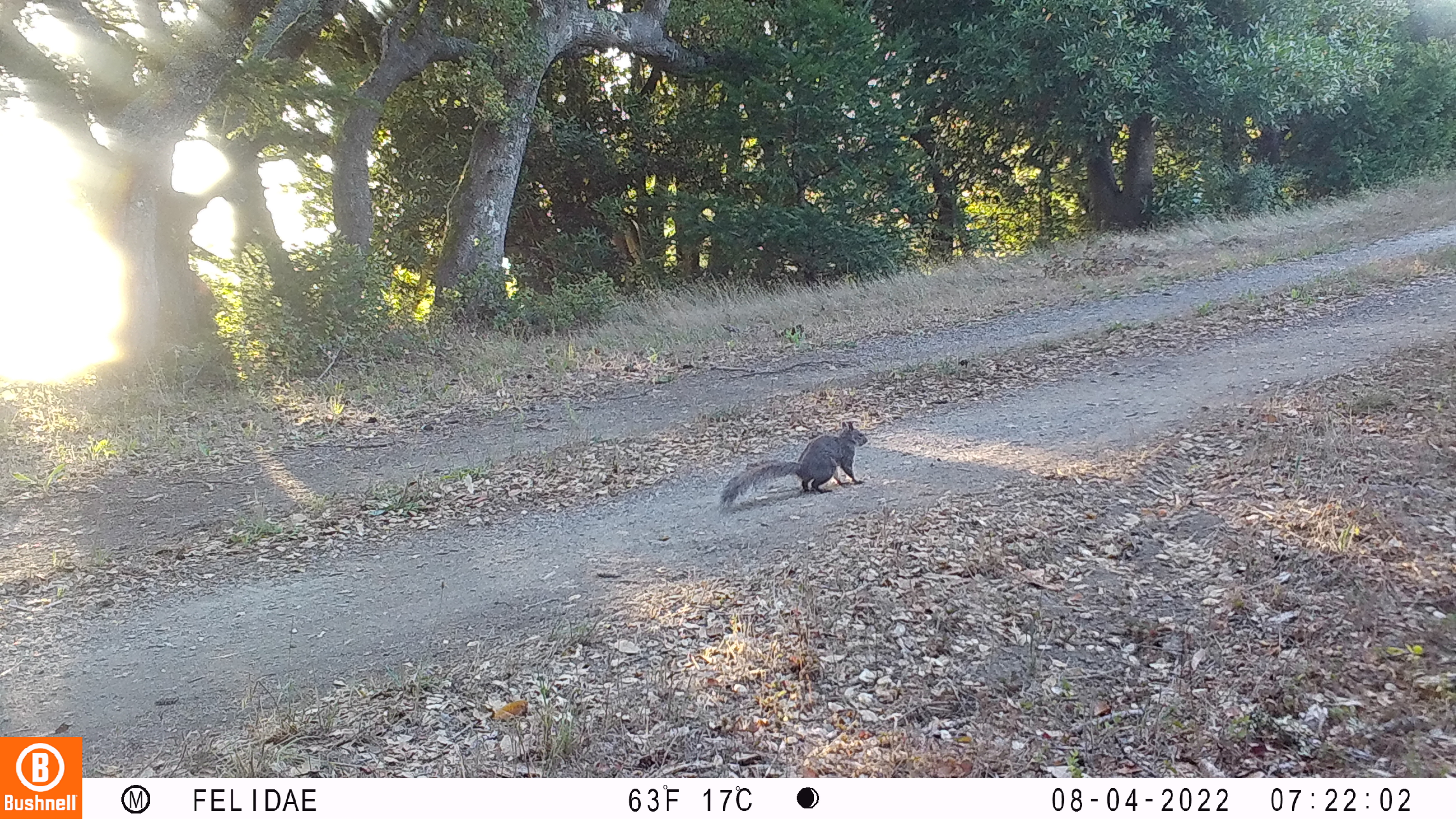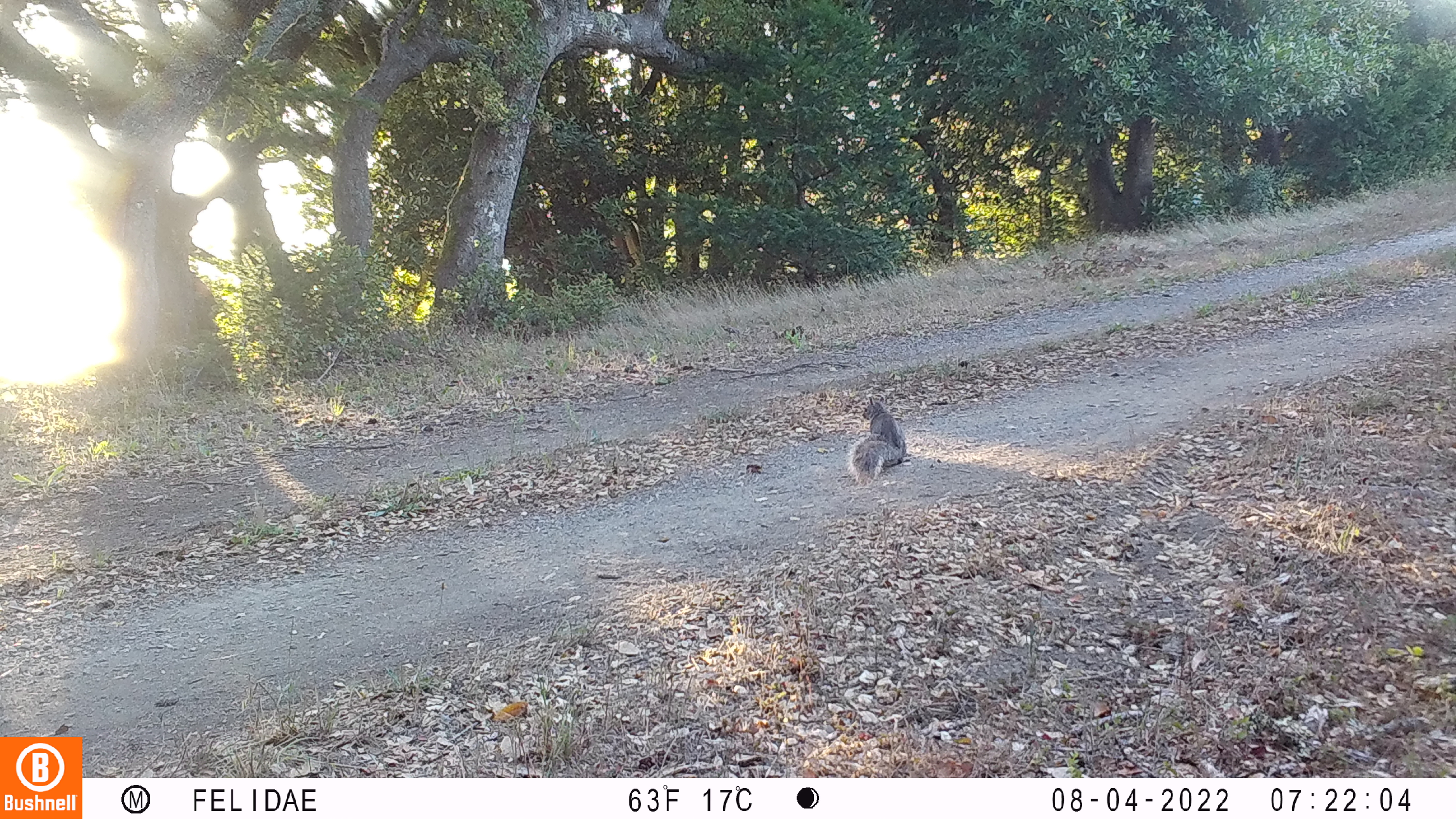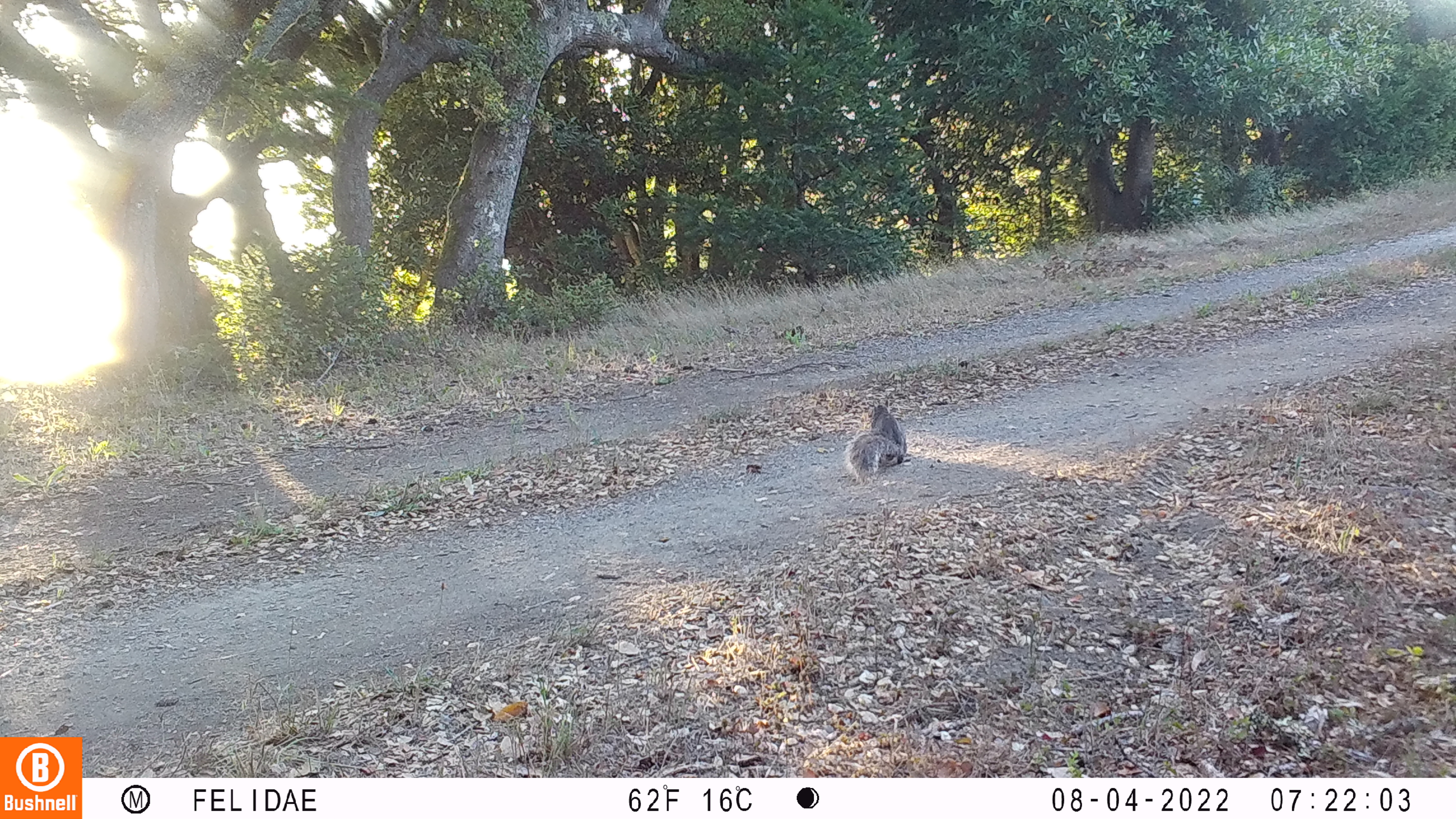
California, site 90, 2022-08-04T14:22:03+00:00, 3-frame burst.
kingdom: Animalia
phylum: Chordata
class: Mammalia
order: Rodentia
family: Sciuridae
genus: Sciurus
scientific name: Sciurus carolinensis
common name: eastern gray squirrel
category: eastern grey squirrel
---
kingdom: Animalia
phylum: Chordata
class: Mammalia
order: Rodentia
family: Sciuridae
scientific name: Sciuridae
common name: squirrel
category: unknown squirrel